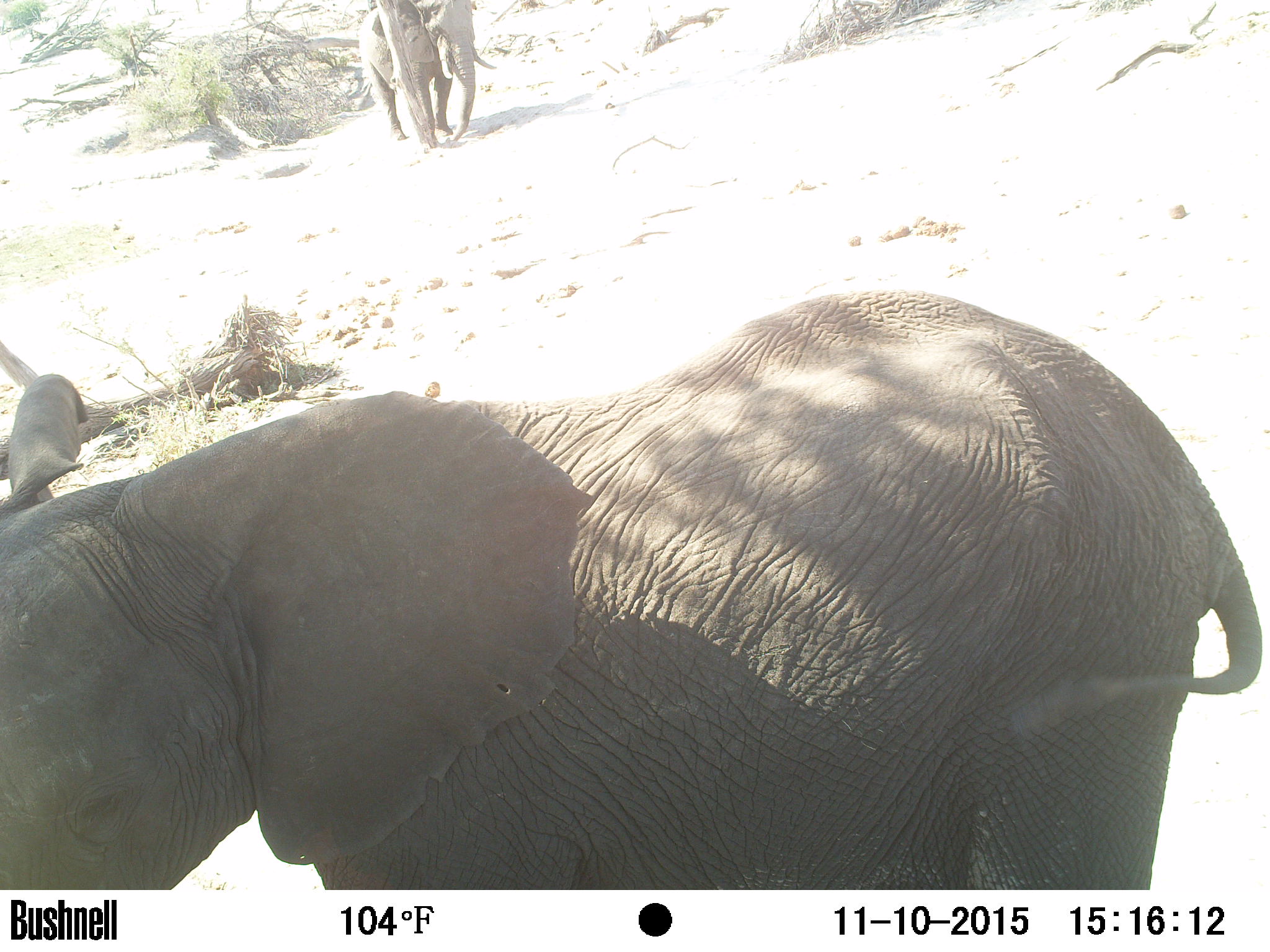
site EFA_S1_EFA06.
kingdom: Animalia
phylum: Chordata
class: Mammalia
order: Proboscidea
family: Elephantidae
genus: Loxodonta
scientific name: Loxodonta africana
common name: african bush elephant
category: elephant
Elephant (african bush elephant) (Loxodonta africana), count 2. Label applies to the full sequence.